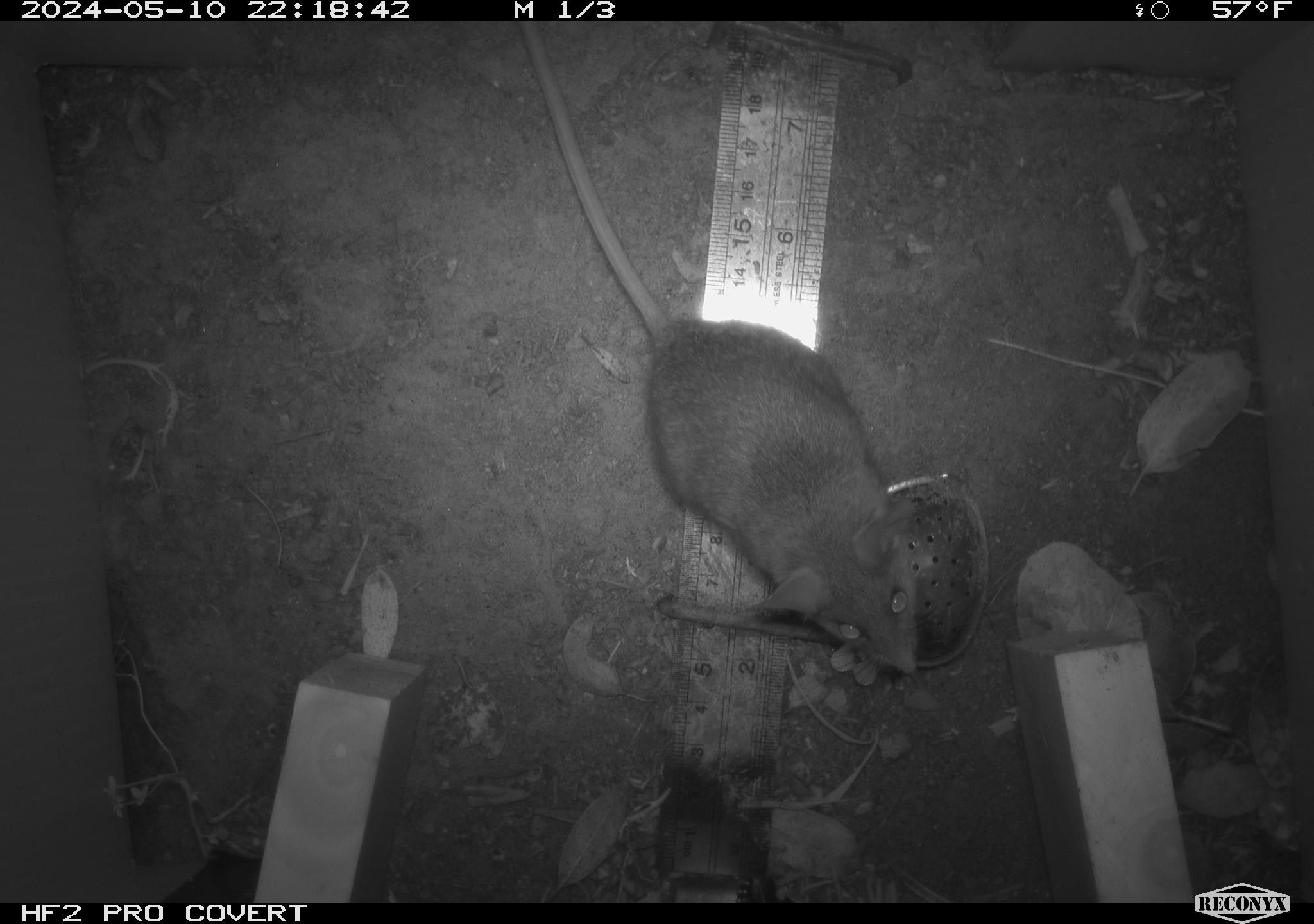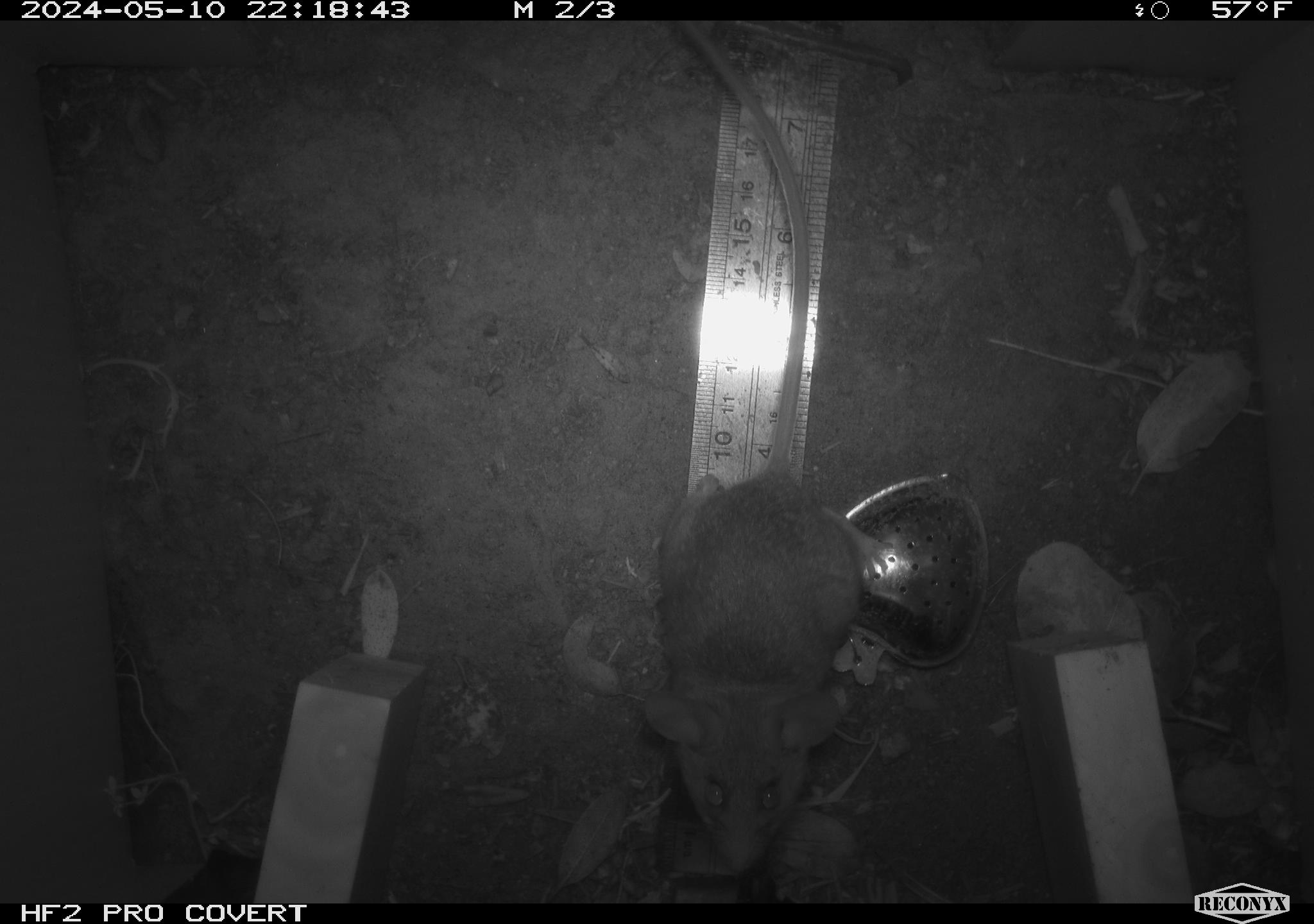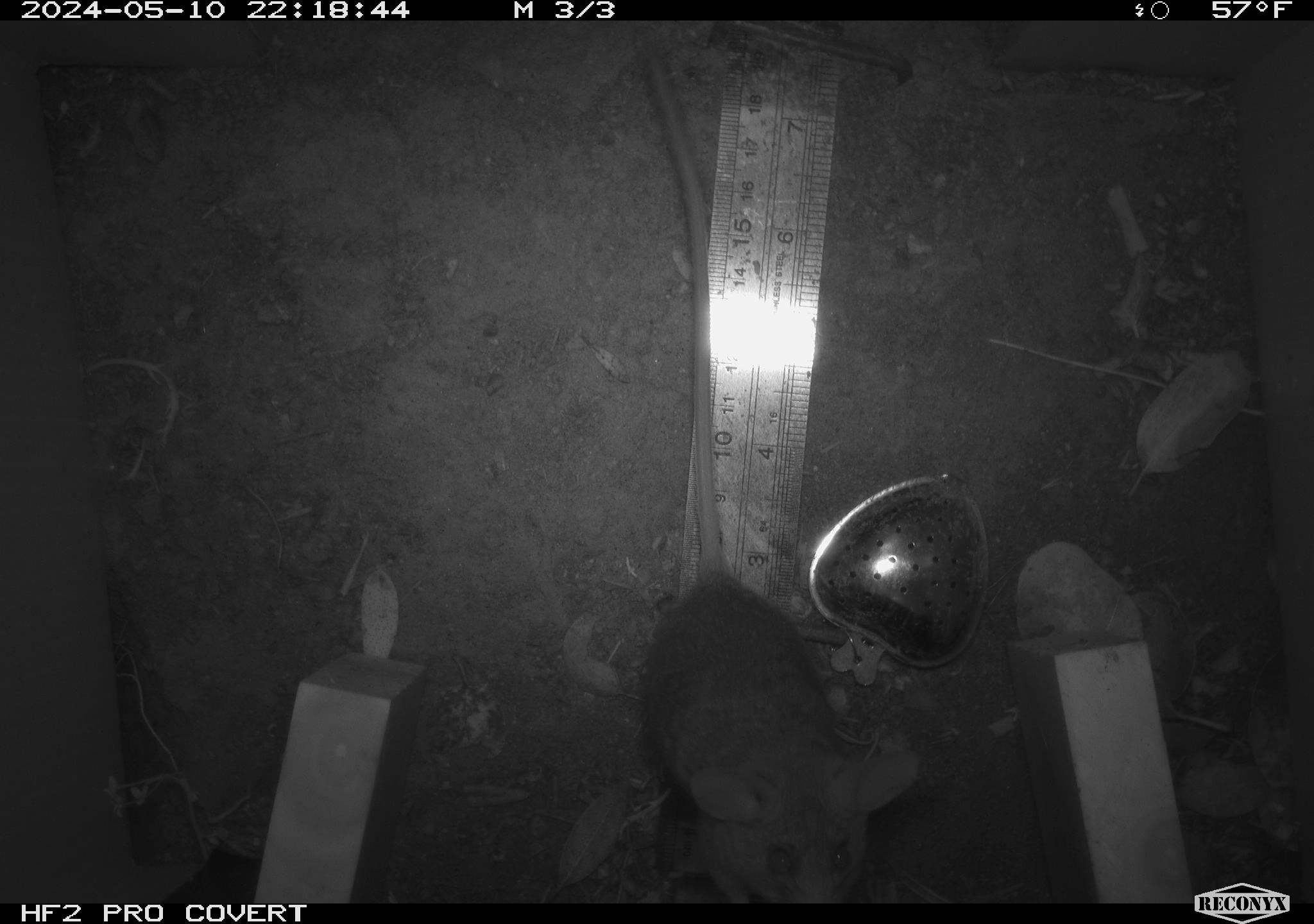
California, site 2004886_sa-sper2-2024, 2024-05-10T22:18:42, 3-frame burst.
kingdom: Animalia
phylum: Chordata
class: Mammalia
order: Rodentia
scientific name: Rodentia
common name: mouse species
Mouse species (Rodentia).